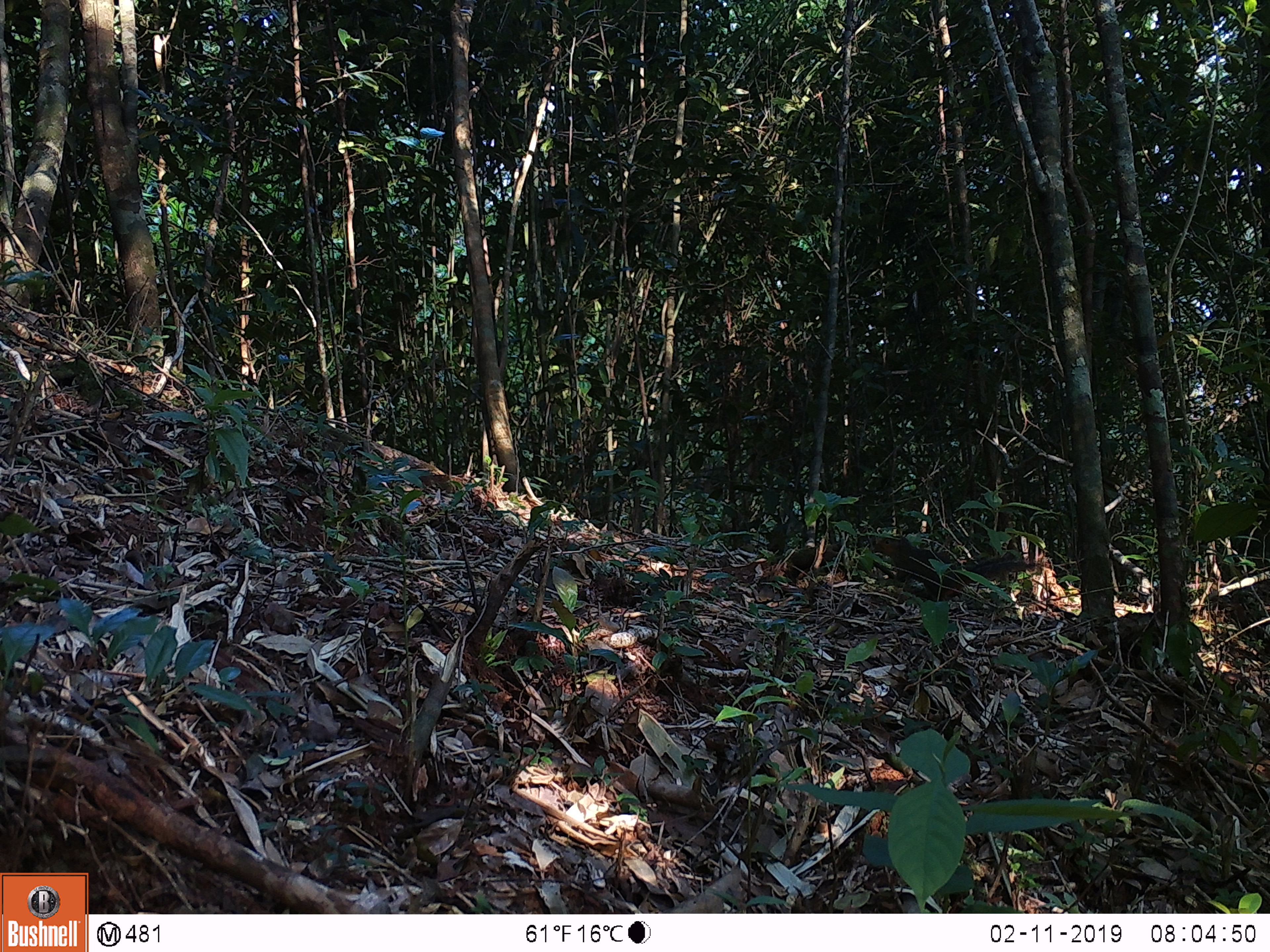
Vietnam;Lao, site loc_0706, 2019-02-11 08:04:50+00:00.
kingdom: Animalia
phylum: Chordata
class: Mammalia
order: Rodentia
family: Sciuridae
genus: Dremomys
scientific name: Dremomys rufigenis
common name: red-cheeked squirrel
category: red cheeked squirrel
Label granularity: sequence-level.